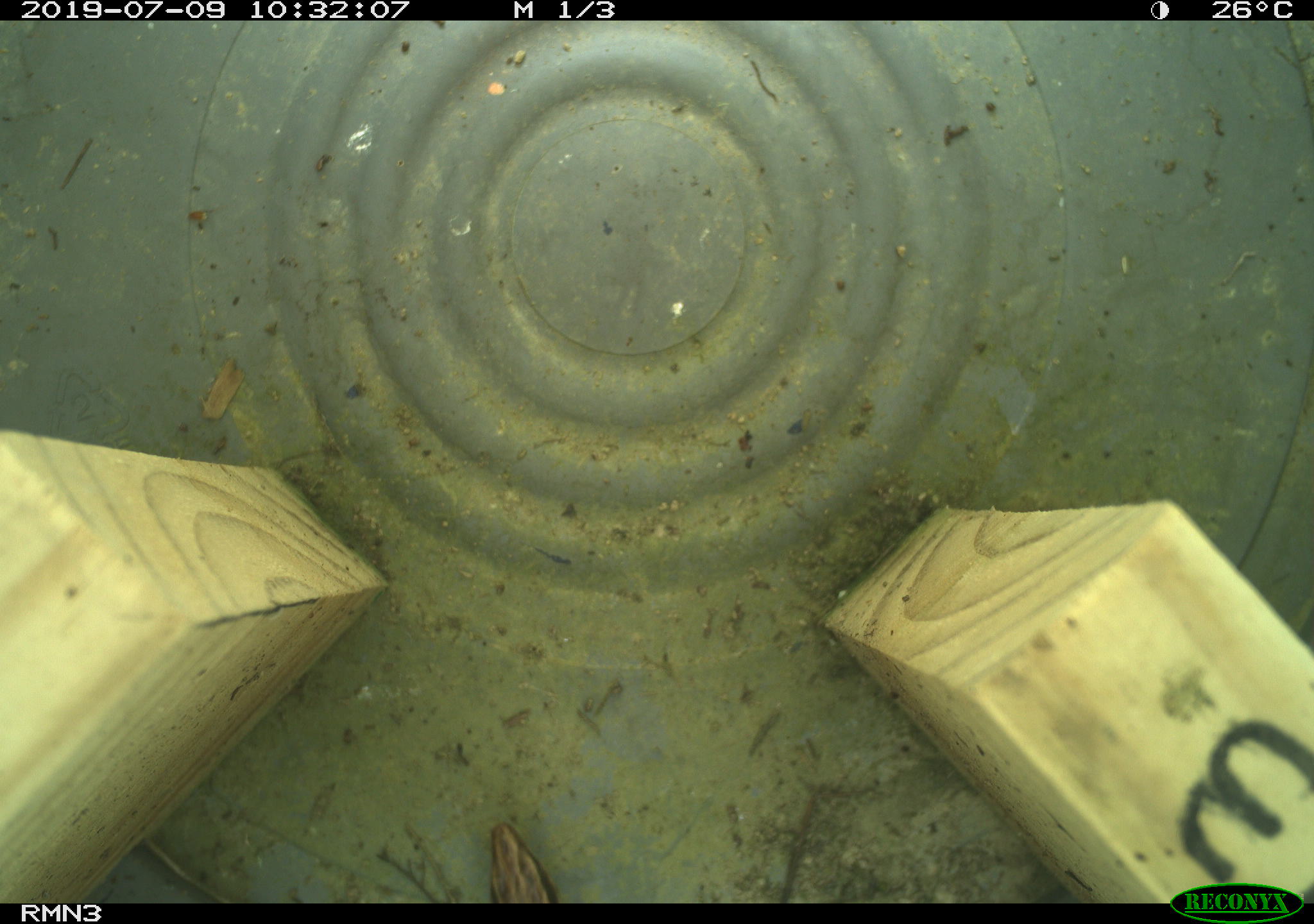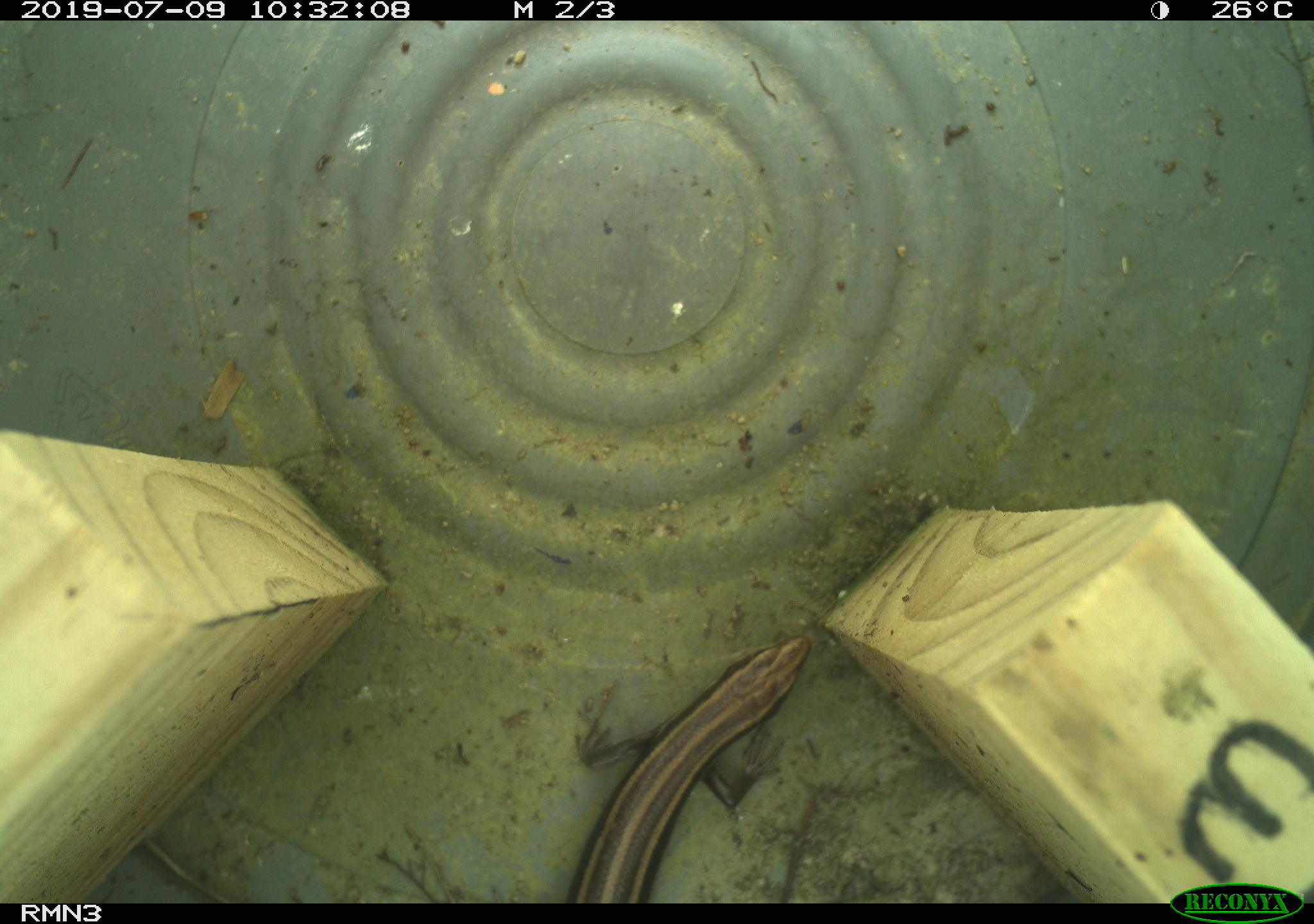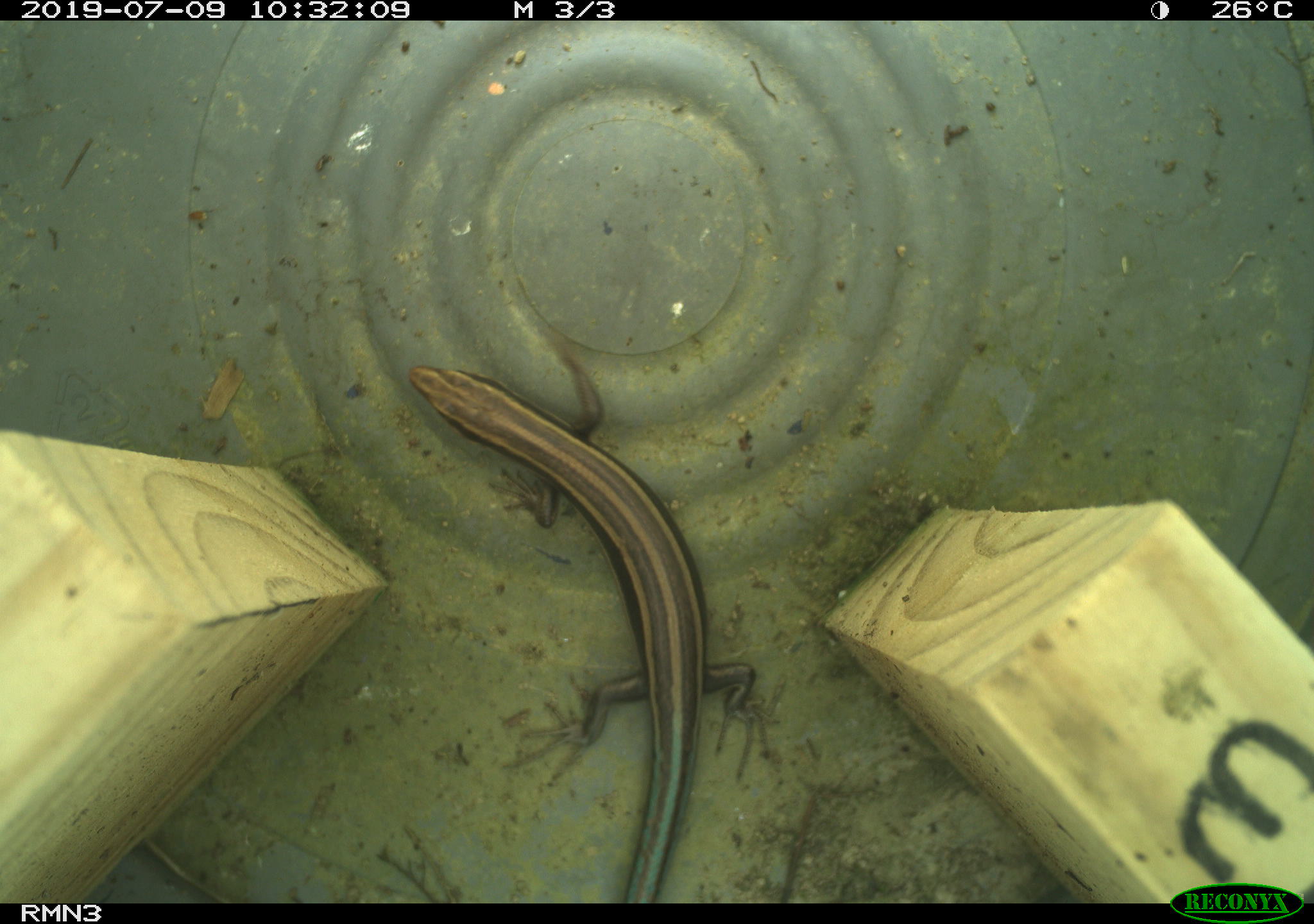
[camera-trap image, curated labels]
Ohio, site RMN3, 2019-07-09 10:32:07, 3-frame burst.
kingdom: Animalia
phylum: Chordata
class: Reptilia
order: Squamata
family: Scincidae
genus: Plestiodon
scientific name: Plestiodon fasciatus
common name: common five-lined skink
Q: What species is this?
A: Common five-lined skink (Plestiodon fasciatus).